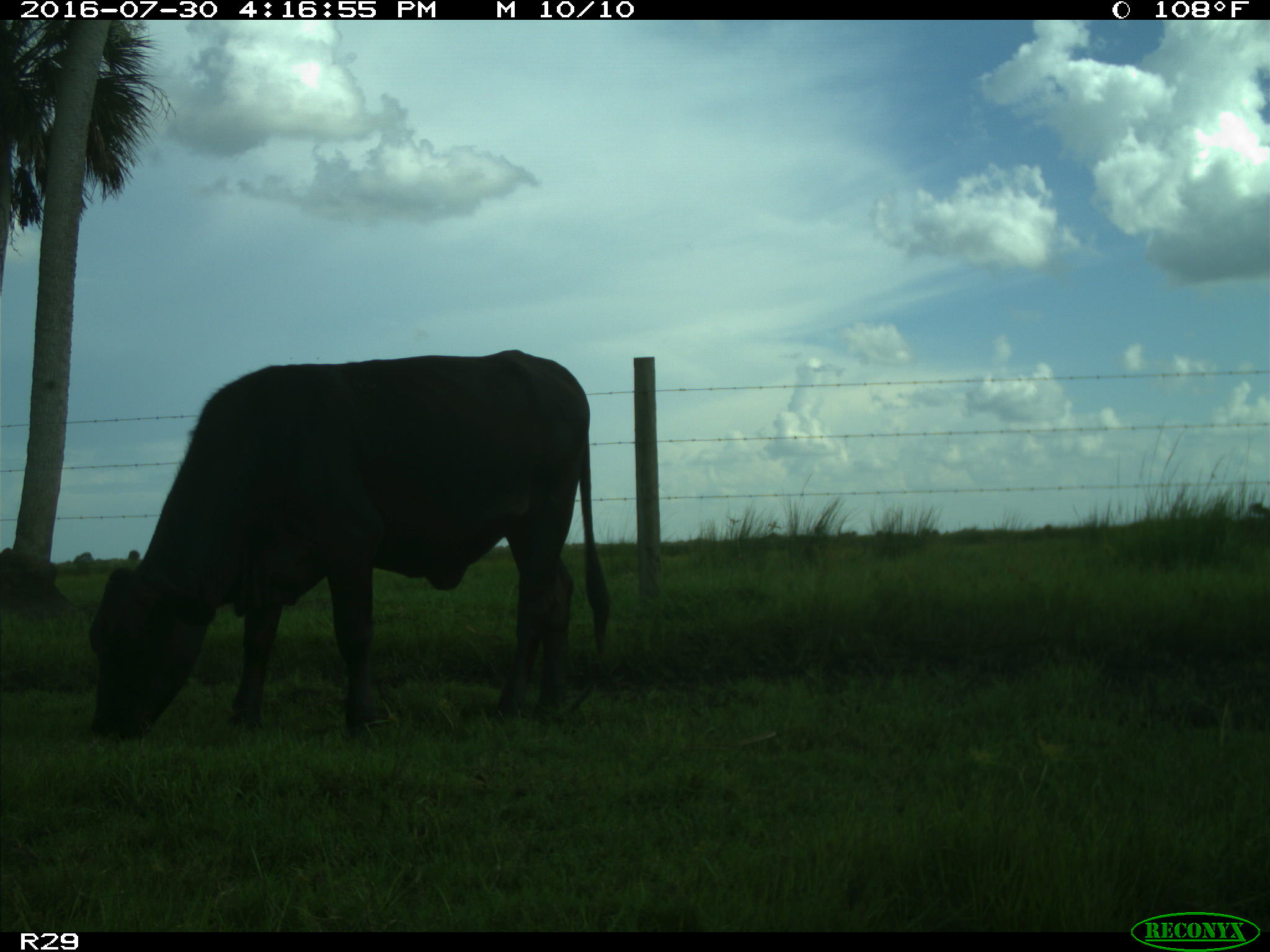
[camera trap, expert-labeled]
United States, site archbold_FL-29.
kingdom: Animalia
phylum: Chordata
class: Mammalia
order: Artiodactyla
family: Bovidae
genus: Bos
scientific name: Bos taurus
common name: domestic cow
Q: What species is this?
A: Bos taurus (domestic cow).